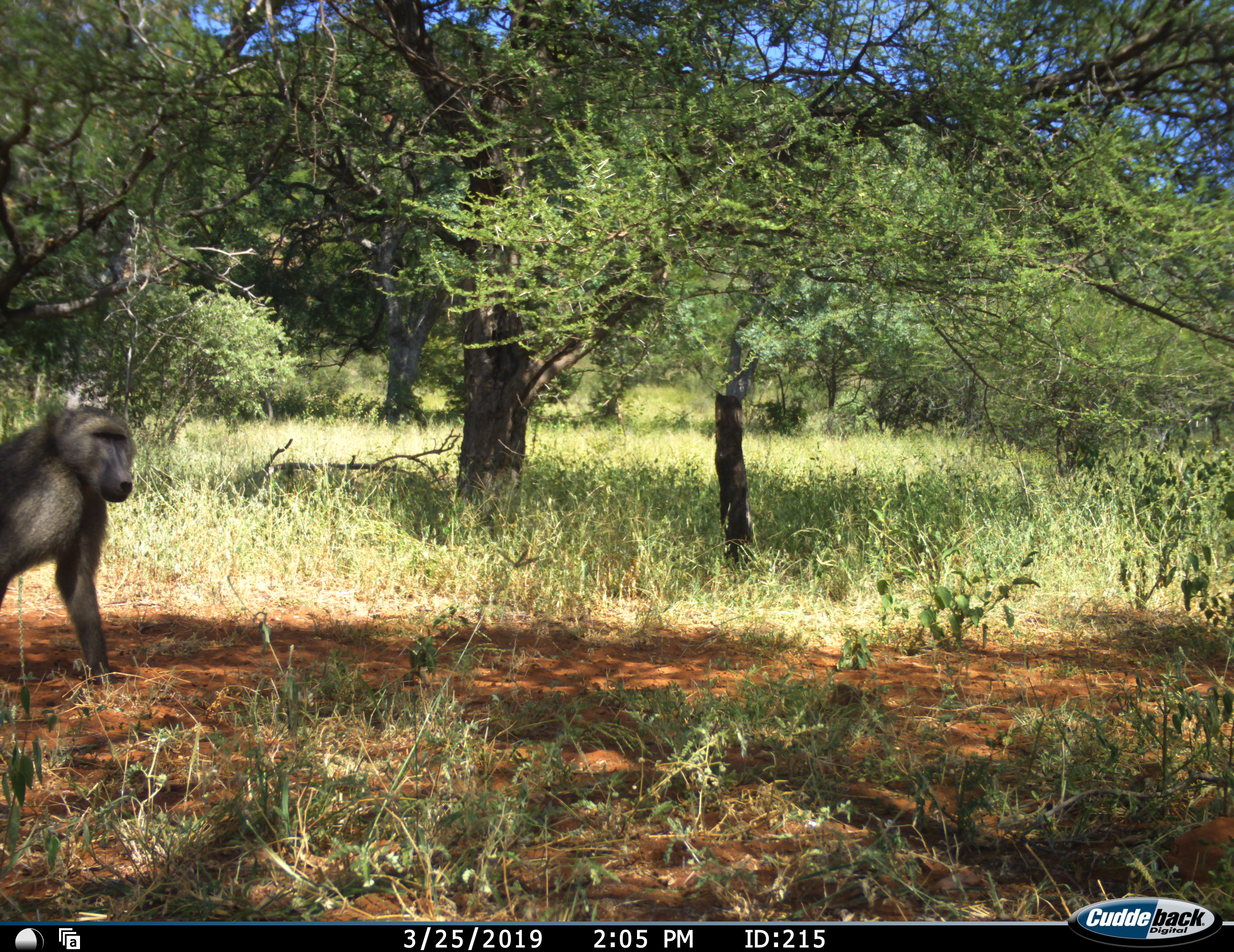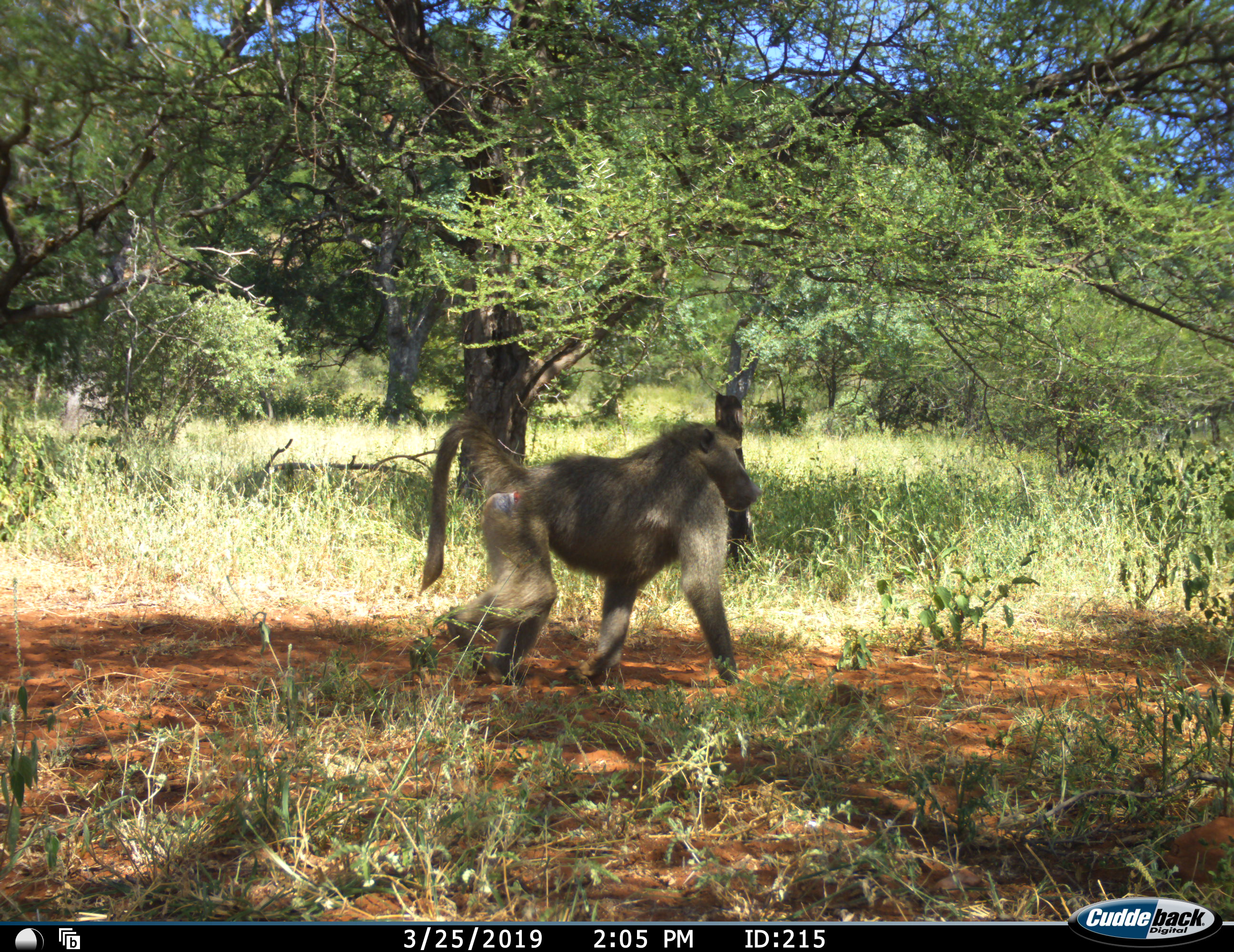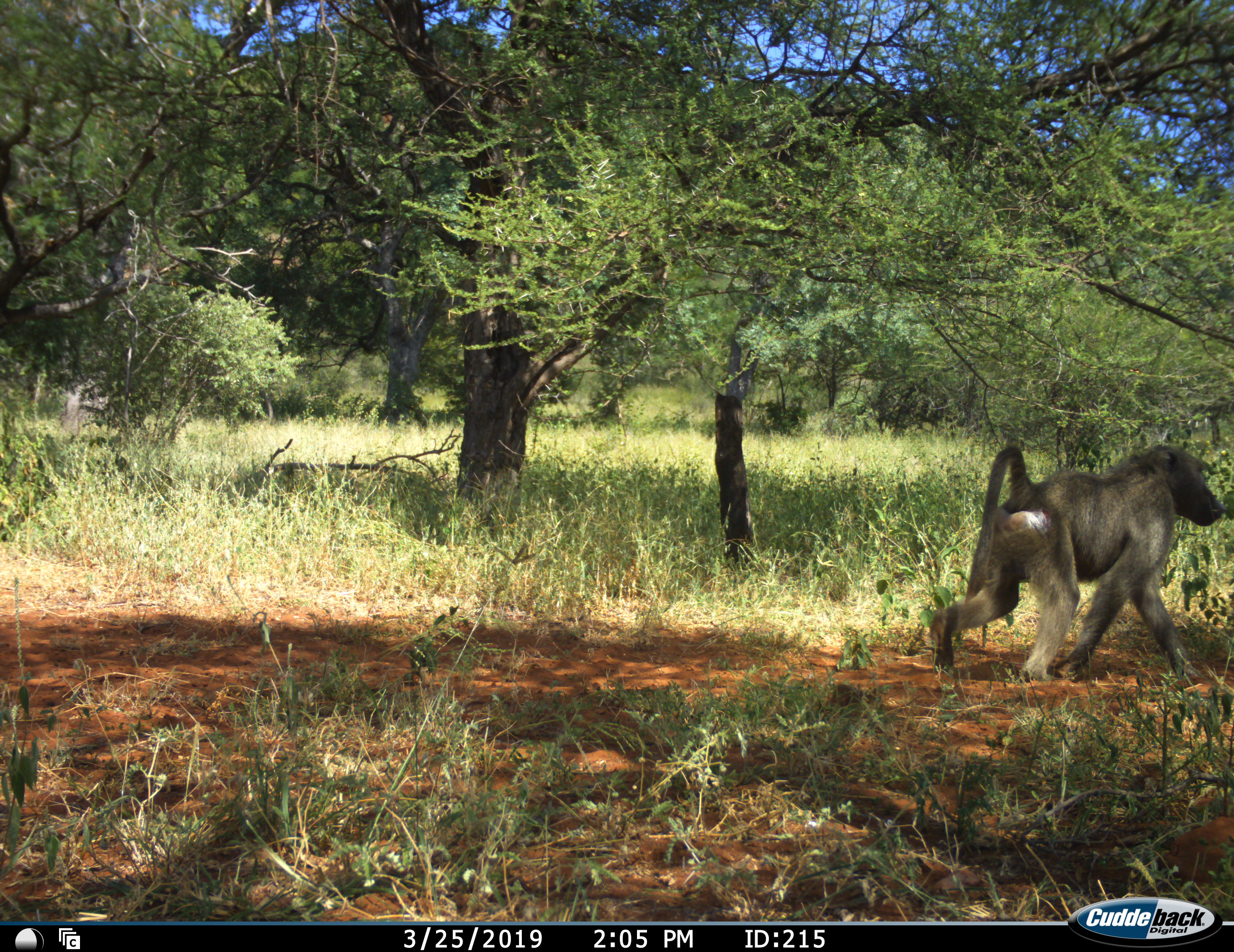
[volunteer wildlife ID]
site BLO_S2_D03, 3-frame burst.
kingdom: Animalia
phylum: Chordata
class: Mammalia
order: Primates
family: Cercopithecidae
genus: Papio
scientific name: Papio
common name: baboon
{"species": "baboon (Papio)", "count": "1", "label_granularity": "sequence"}